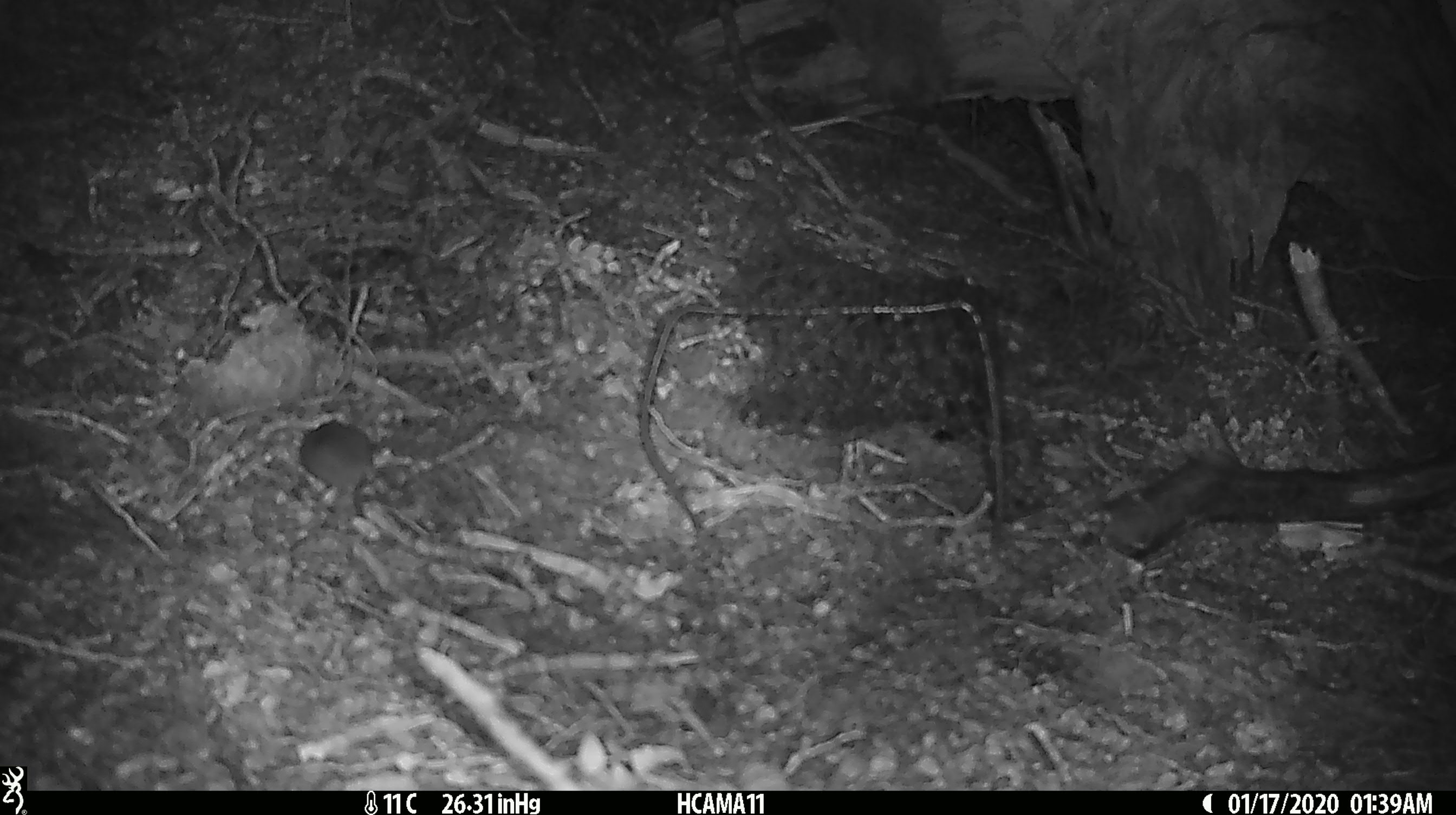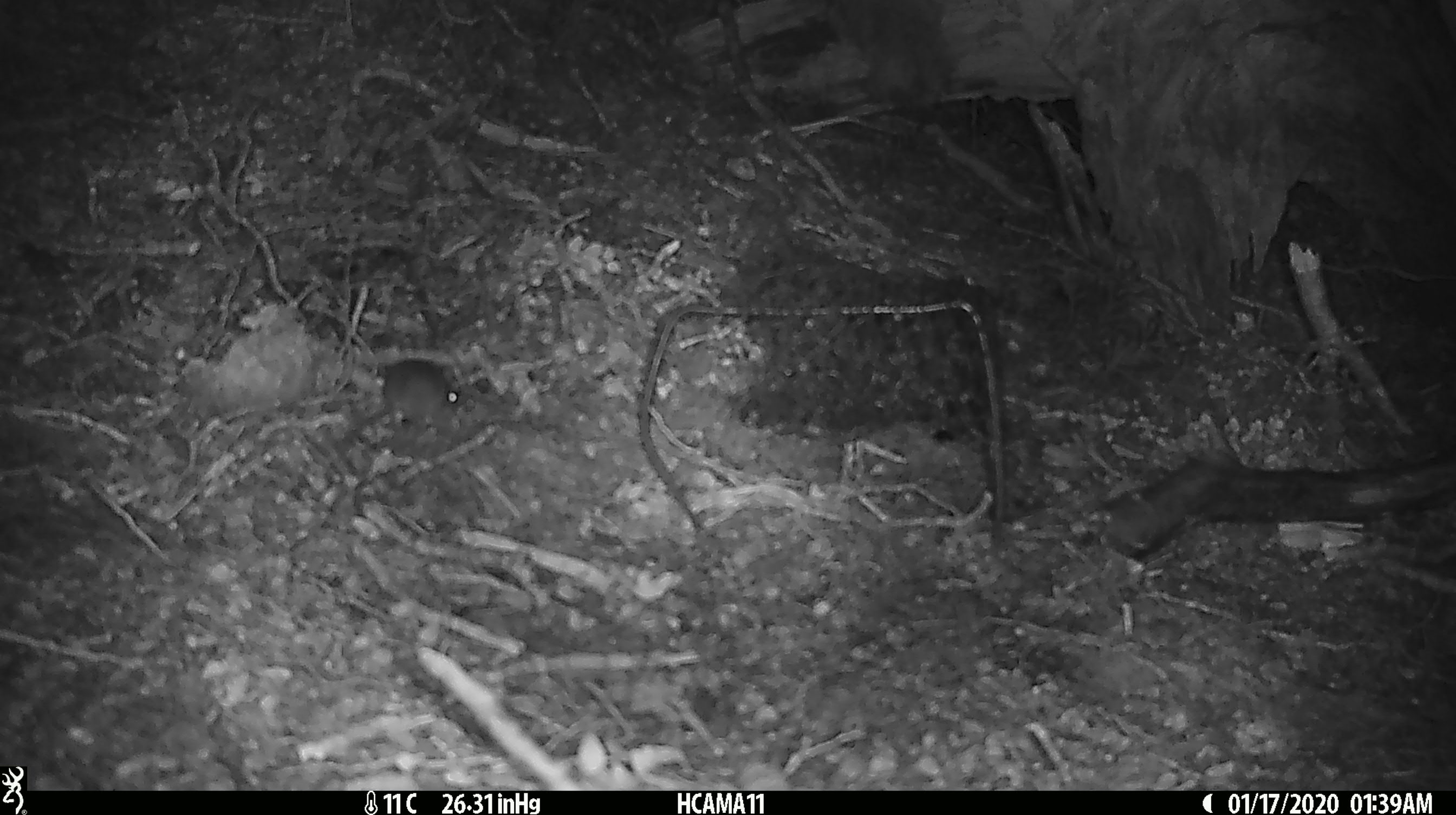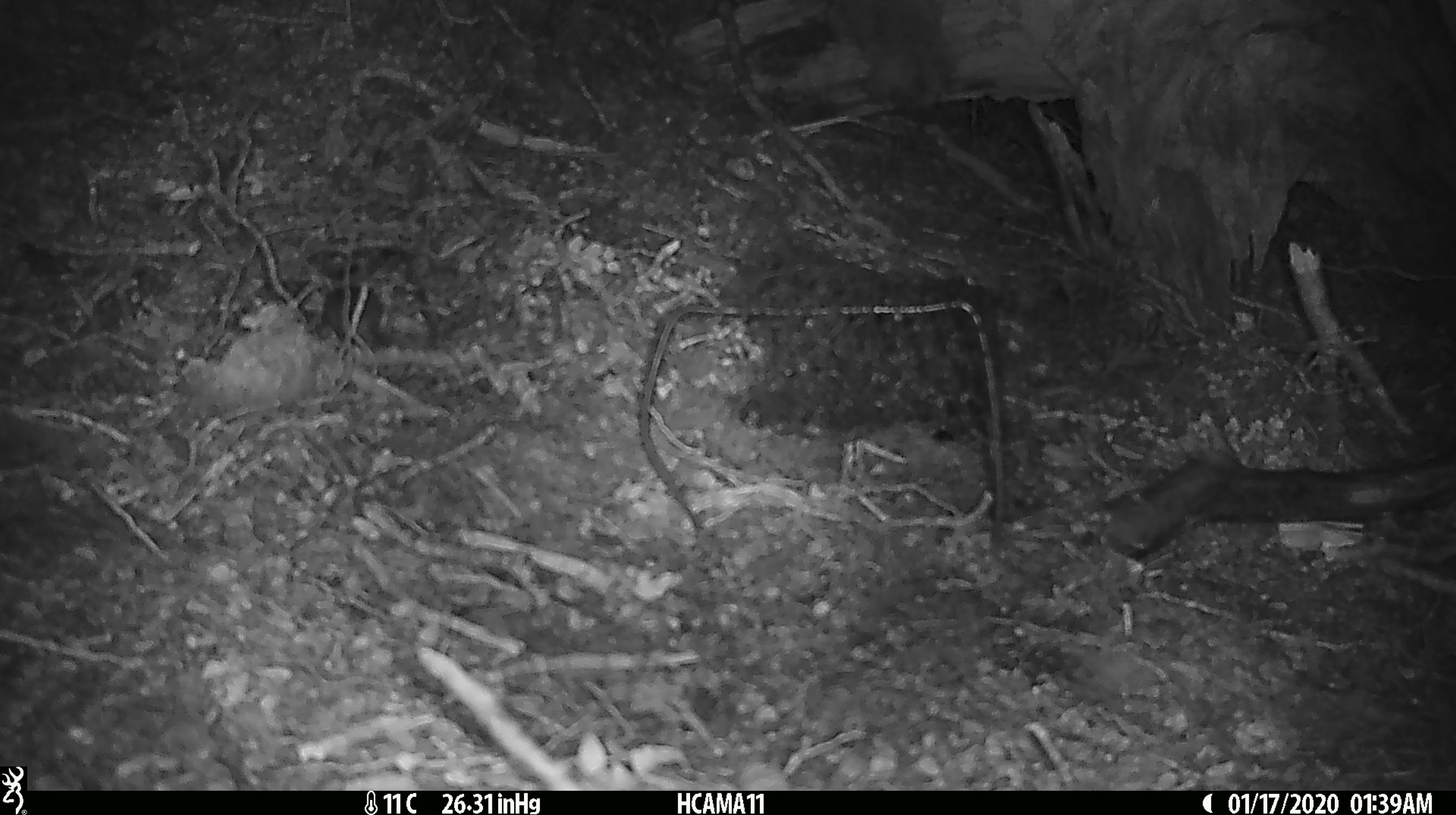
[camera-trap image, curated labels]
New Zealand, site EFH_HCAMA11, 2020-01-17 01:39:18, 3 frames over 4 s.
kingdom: Animalia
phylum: Chordata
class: Mammalia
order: Rodentia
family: Muridae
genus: Mus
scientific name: Mus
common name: mouse